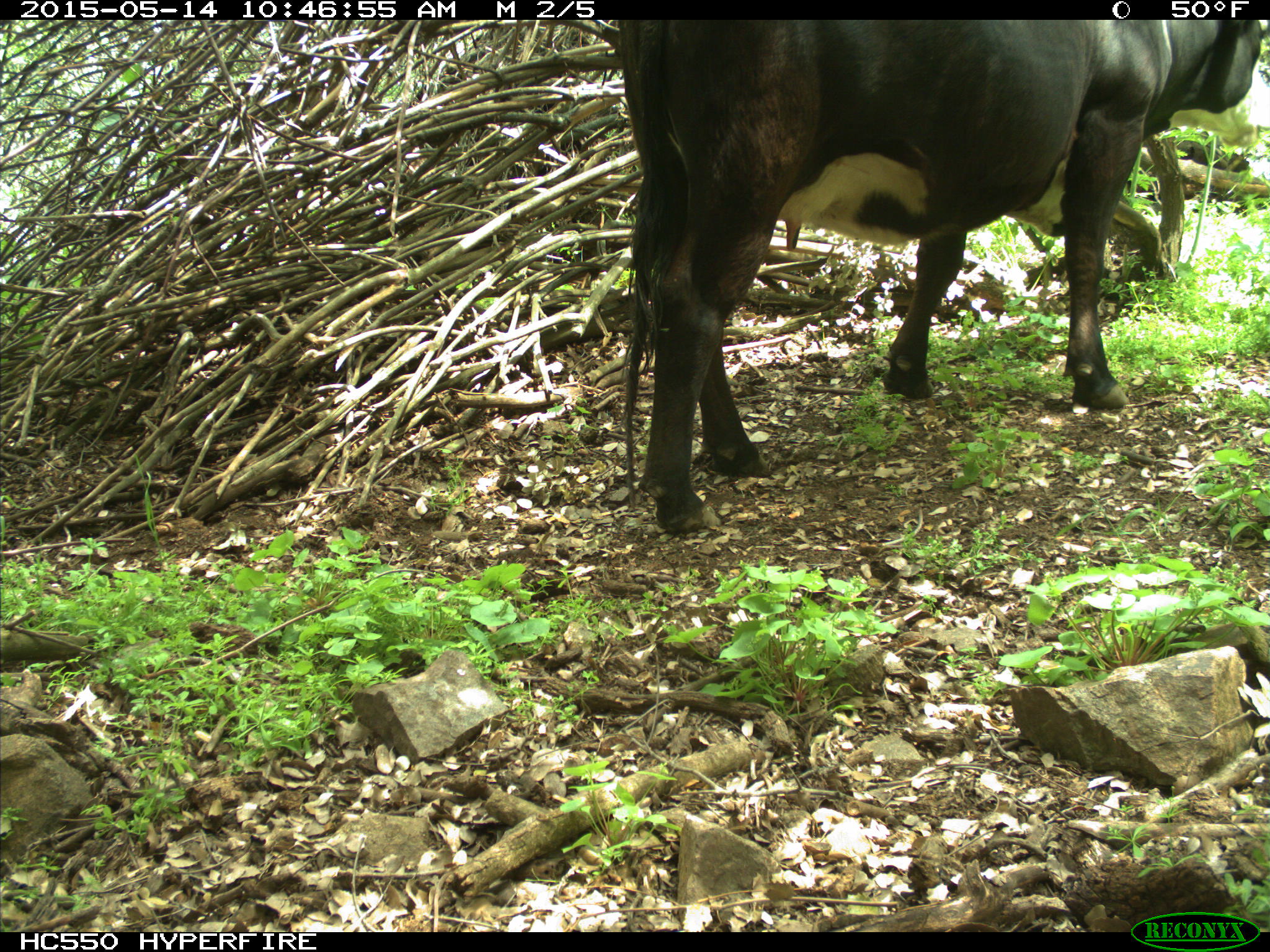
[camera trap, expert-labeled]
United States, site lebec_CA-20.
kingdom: Animalia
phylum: Chordata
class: Mammalia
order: Artiodactyla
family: Bovidae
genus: Bos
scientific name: Bos taurus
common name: domestic cow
Bos taurus (domestic cow).